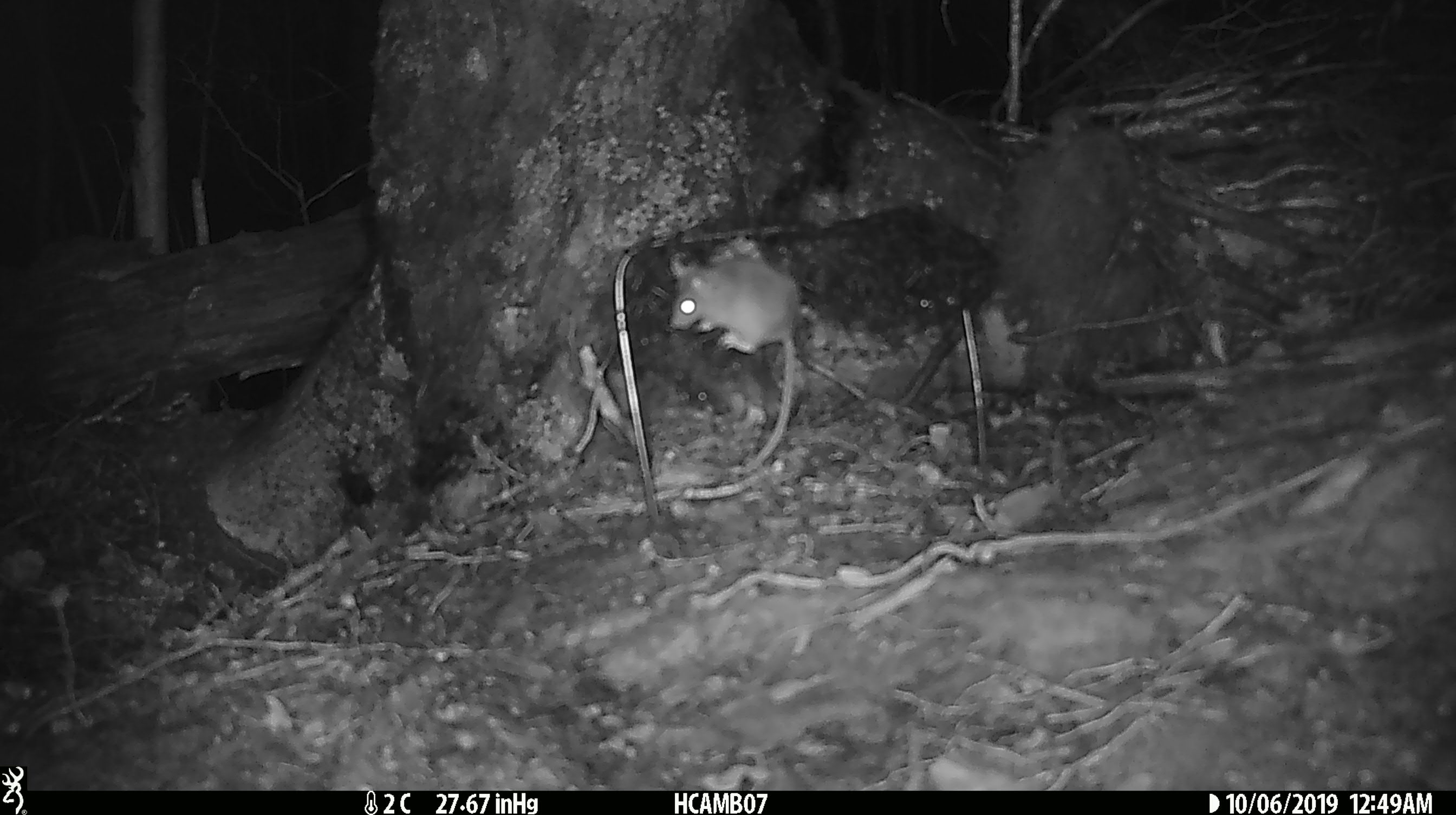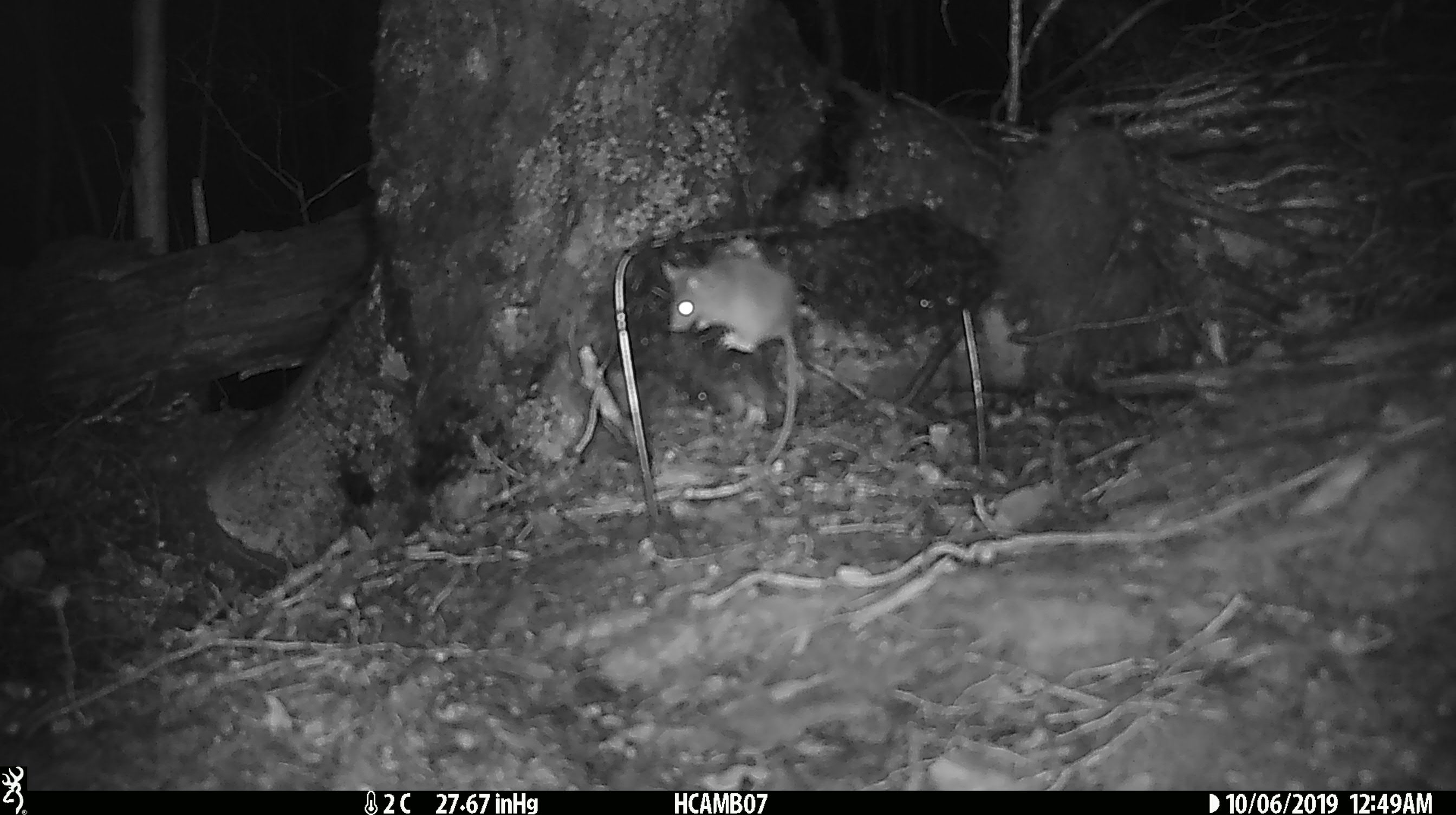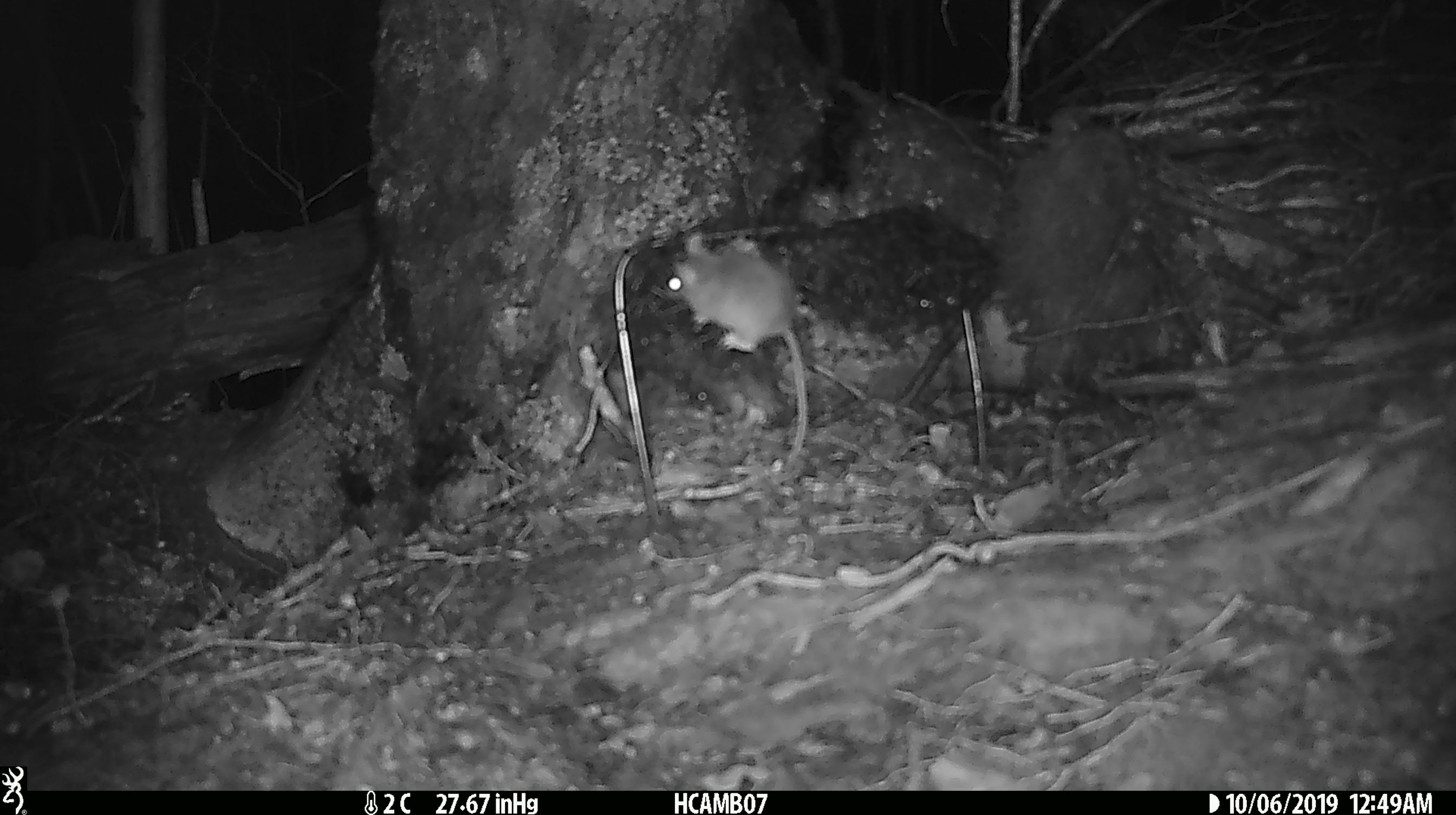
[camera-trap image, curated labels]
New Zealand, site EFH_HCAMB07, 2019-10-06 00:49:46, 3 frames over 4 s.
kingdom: Animalia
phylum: Chordata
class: Mammalia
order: Rodentia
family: Muridae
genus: Mus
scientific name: Mus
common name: mouse